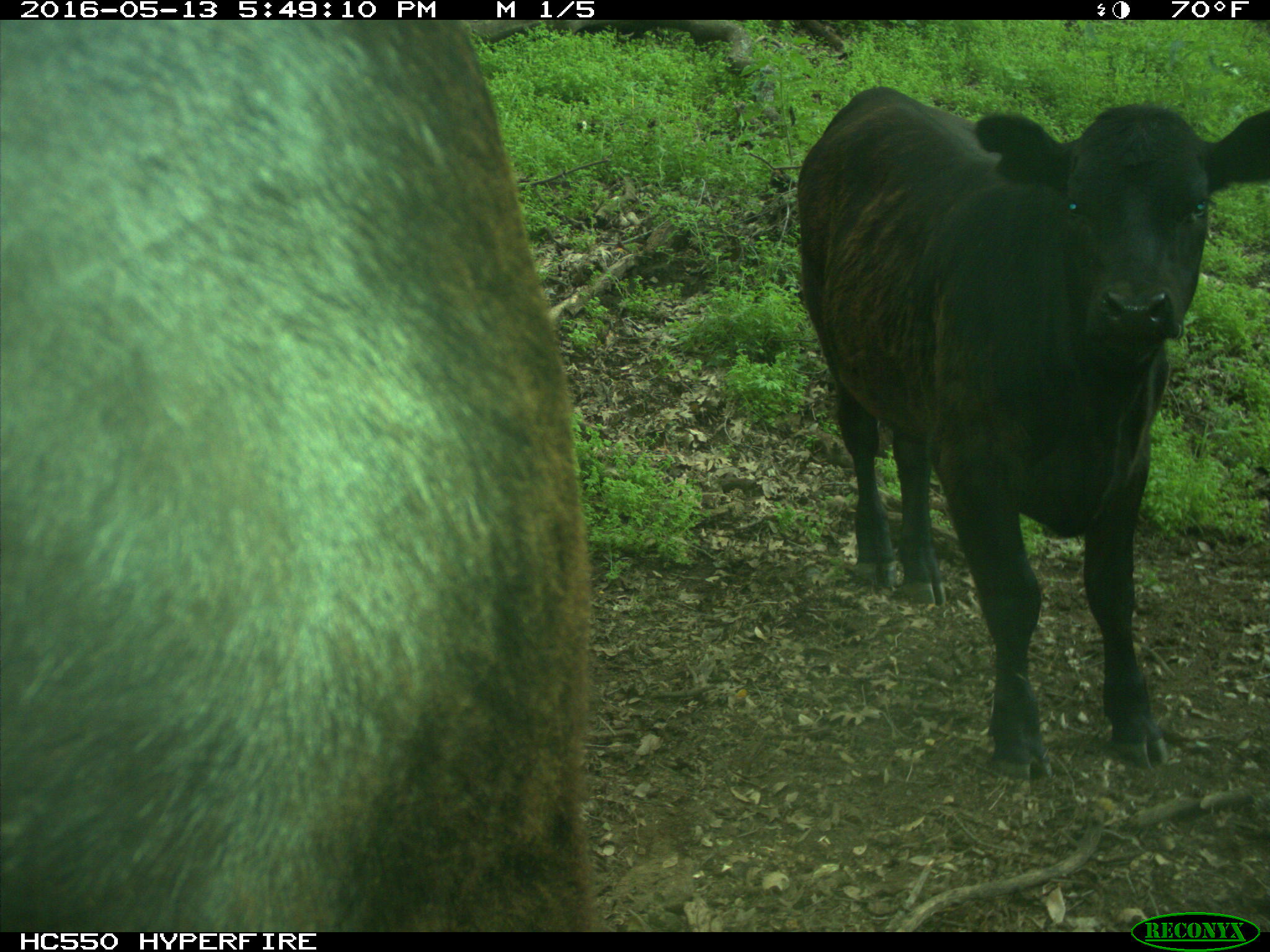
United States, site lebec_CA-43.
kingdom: Animalia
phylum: Chordata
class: Mammalia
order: Artiodactyla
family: Bovidae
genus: Bos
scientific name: Bos taurus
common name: domestic cow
Bos taurus (domestic cow).